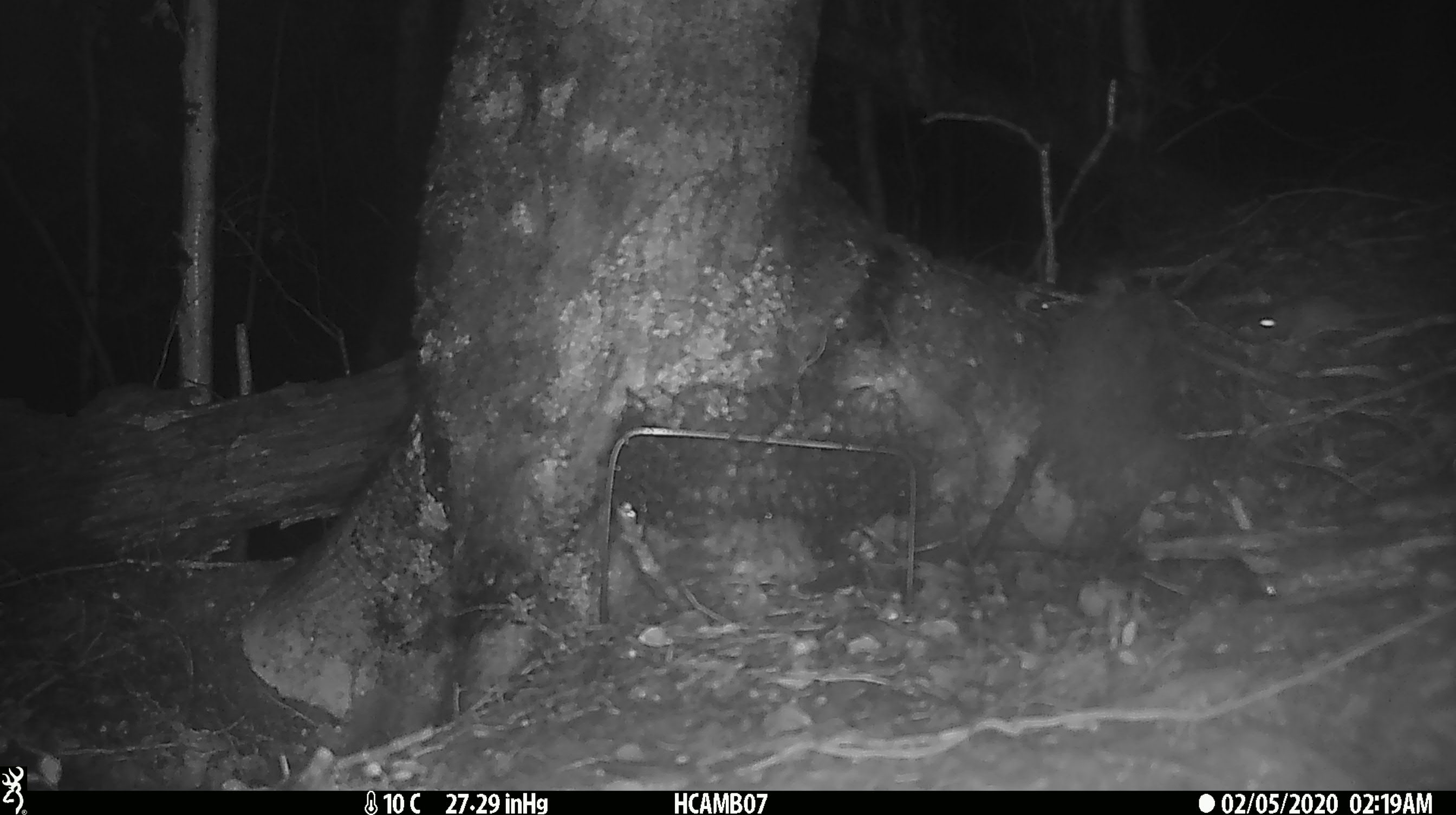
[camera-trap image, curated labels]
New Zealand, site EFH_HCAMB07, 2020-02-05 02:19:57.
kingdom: Animalia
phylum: Chordata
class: Mammalia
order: Rodentia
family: Muridae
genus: Mus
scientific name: Mus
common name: mouse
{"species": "mouse (Mus)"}